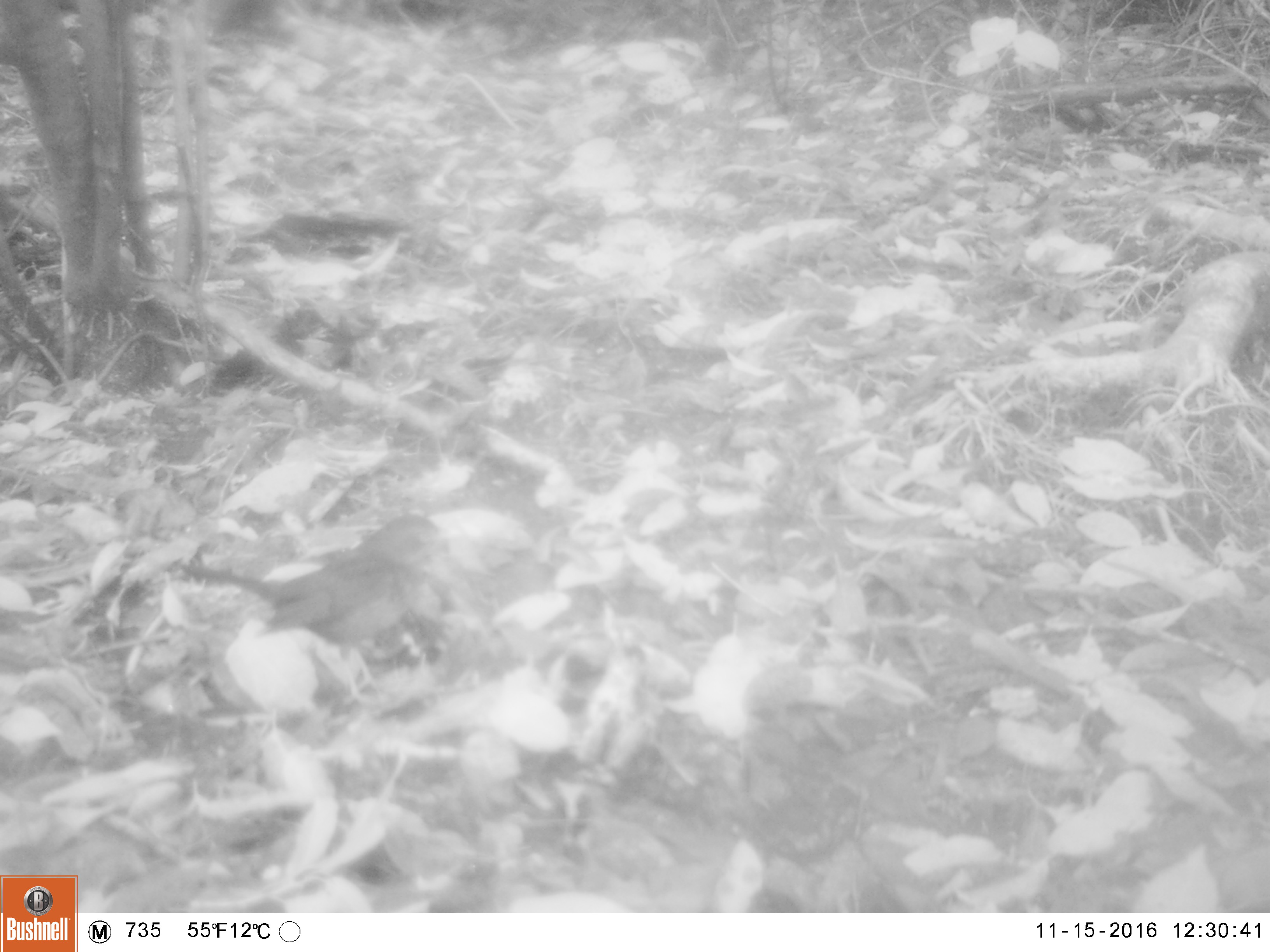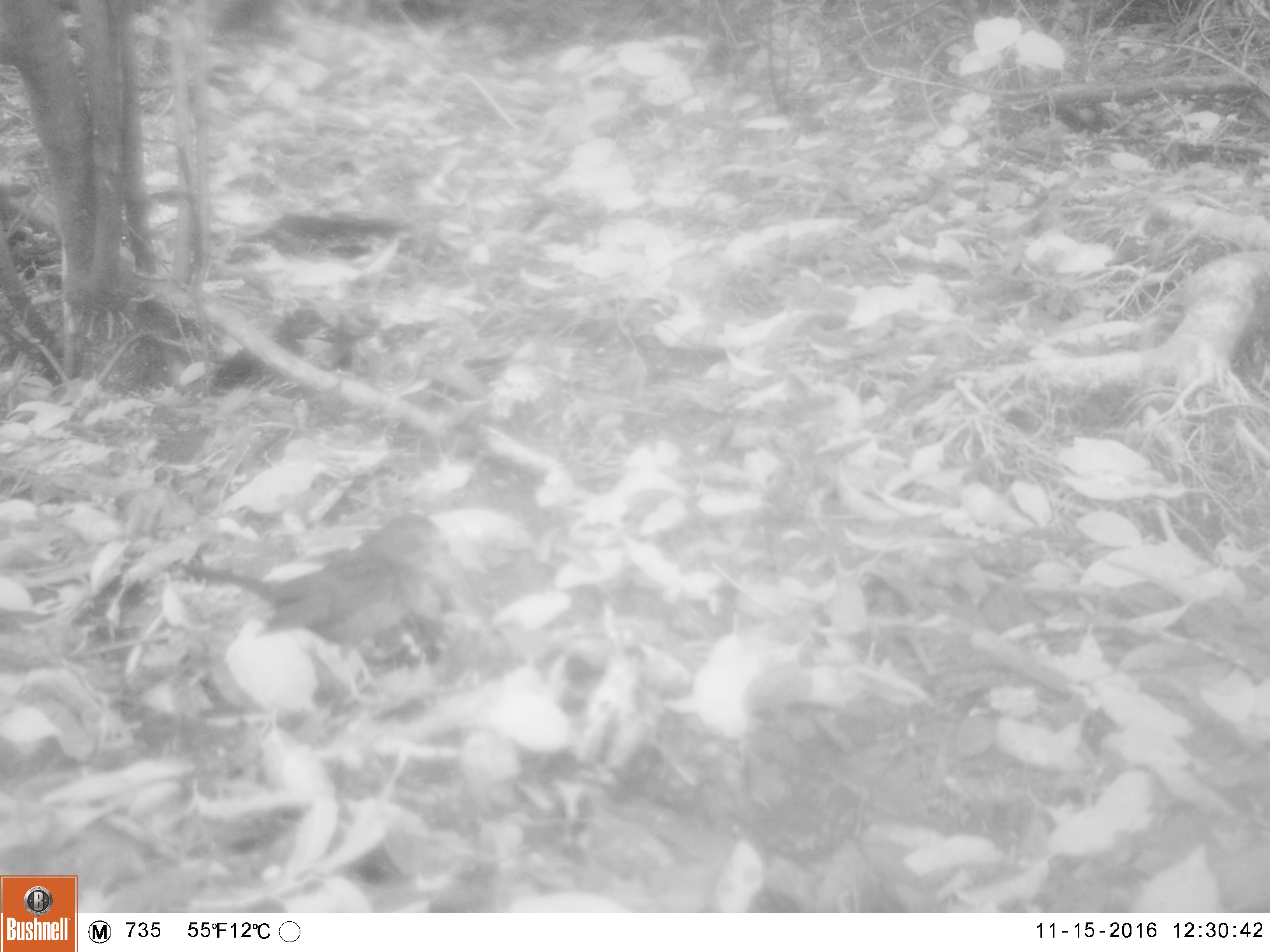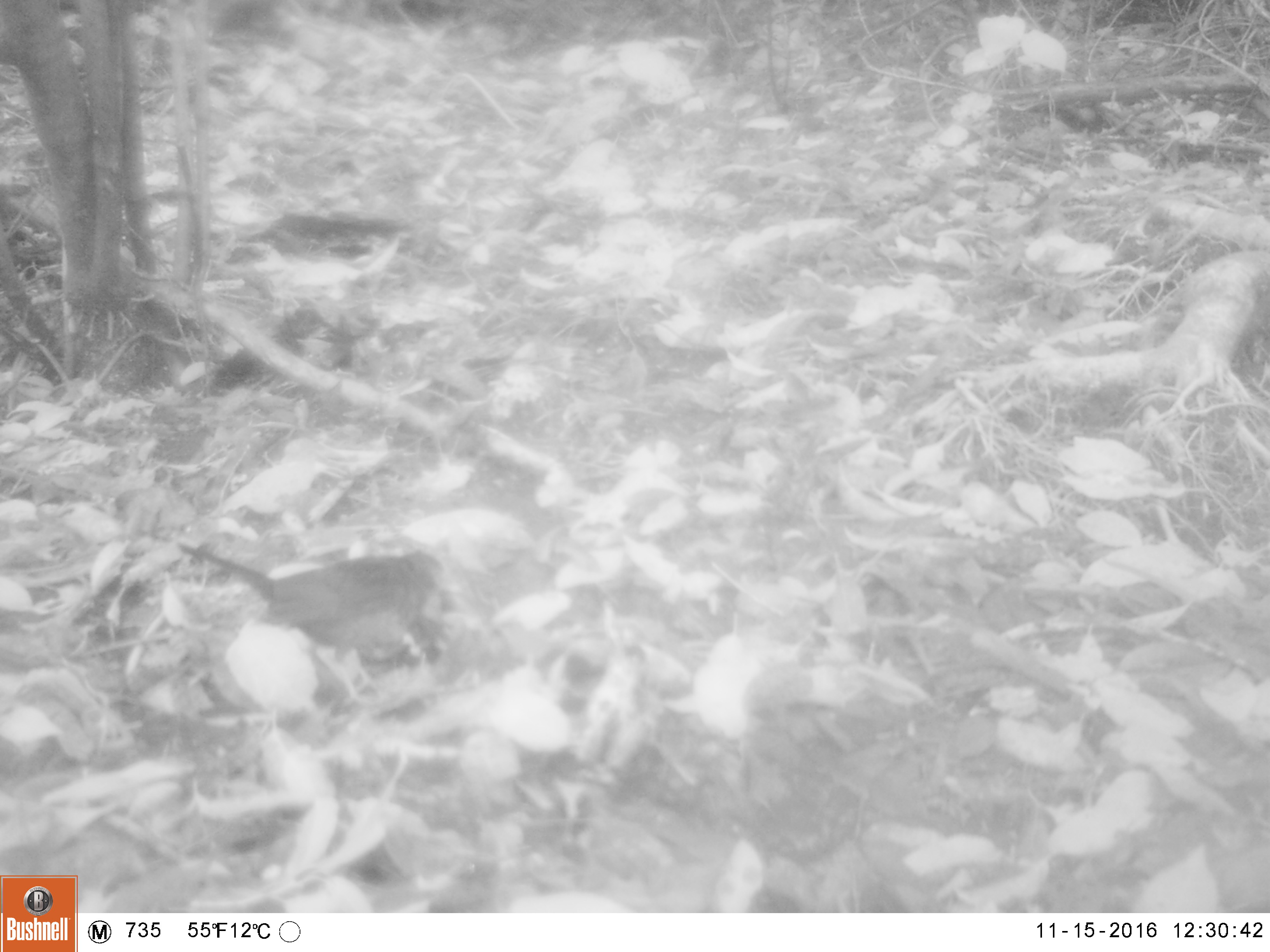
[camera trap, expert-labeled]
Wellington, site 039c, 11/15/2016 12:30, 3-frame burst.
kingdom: Animalia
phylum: Chordata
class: Aves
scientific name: Aves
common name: bird